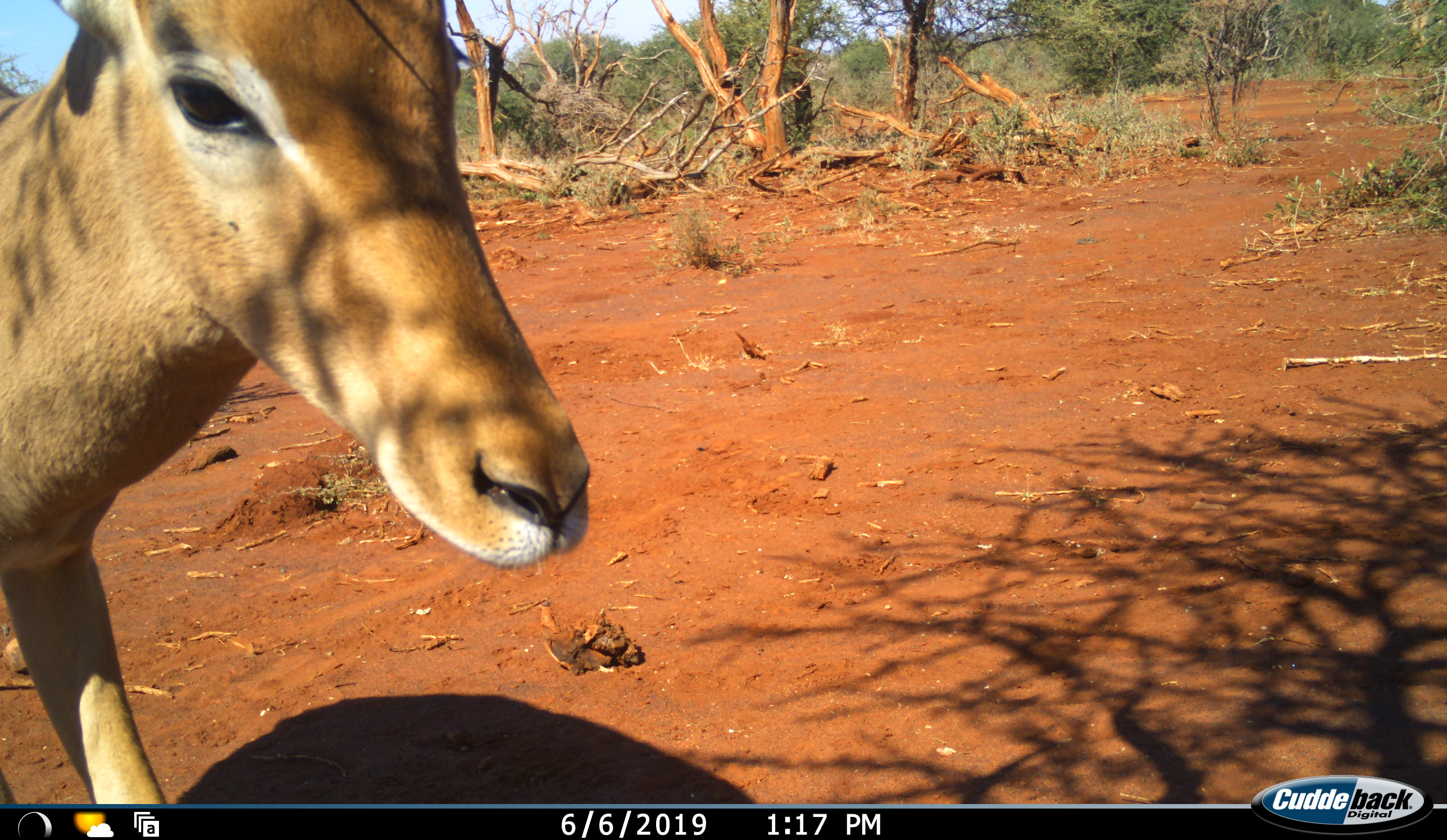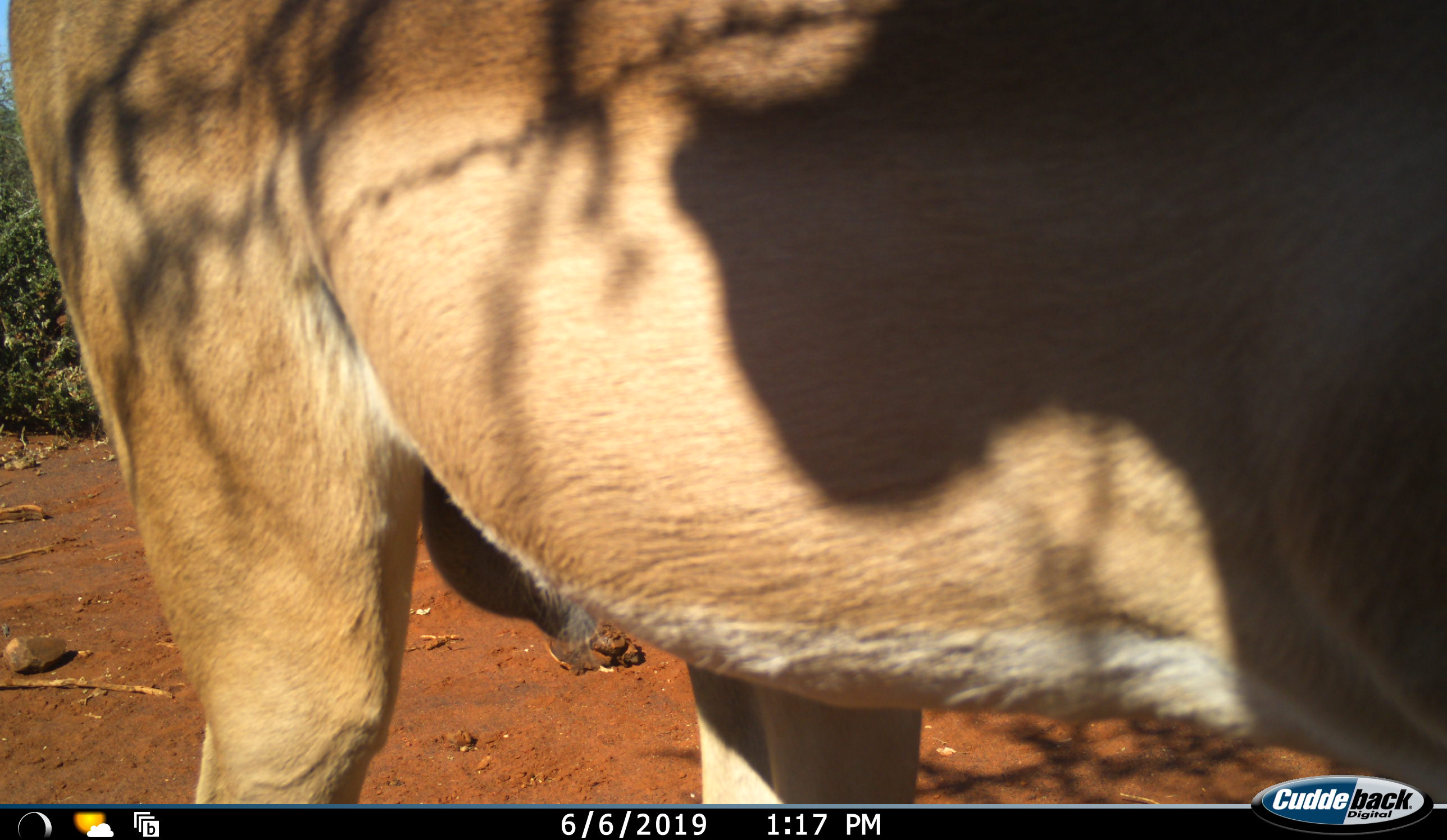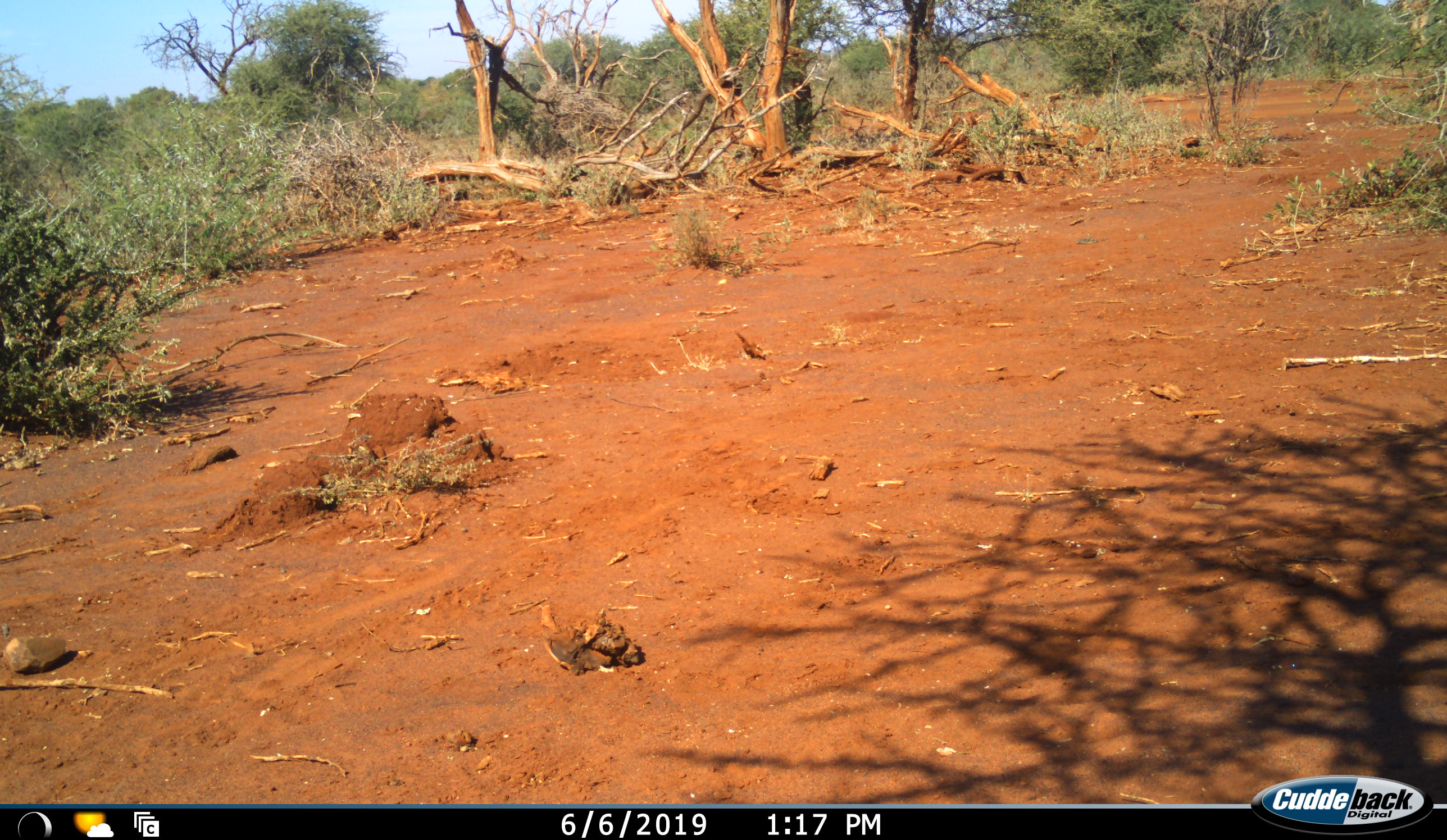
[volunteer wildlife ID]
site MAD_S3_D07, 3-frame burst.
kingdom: Animalia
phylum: Chordata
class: Mammalia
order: Artiodactyla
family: Bovidae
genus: Aepyceros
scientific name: Aepyceros melampus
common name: impala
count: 1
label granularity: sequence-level